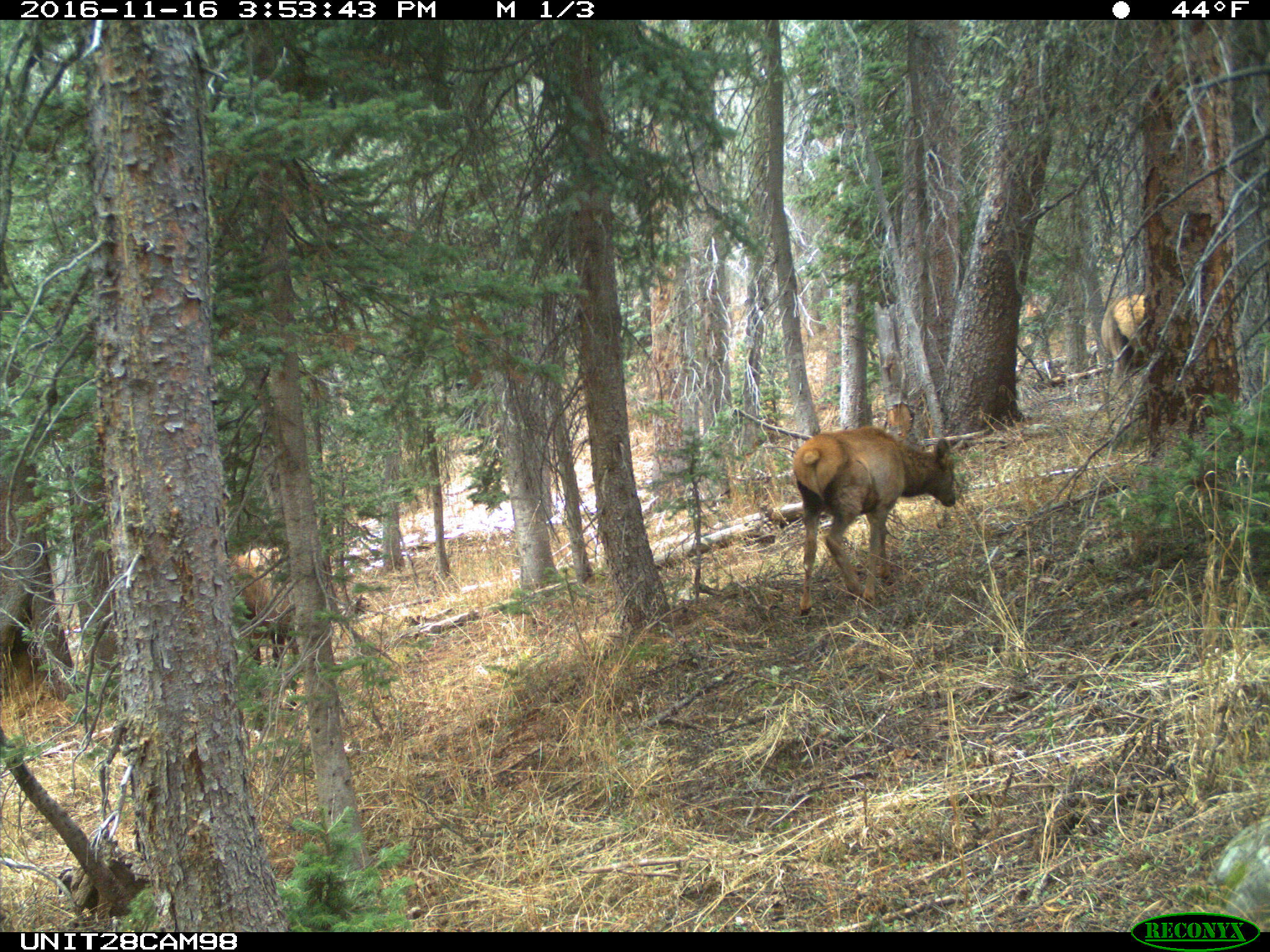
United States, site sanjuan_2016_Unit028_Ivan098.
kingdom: Animalia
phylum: Chordata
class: Mammalia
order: Artiodactyla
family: Cervidae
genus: Cervus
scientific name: Cervus elaphus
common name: red deer